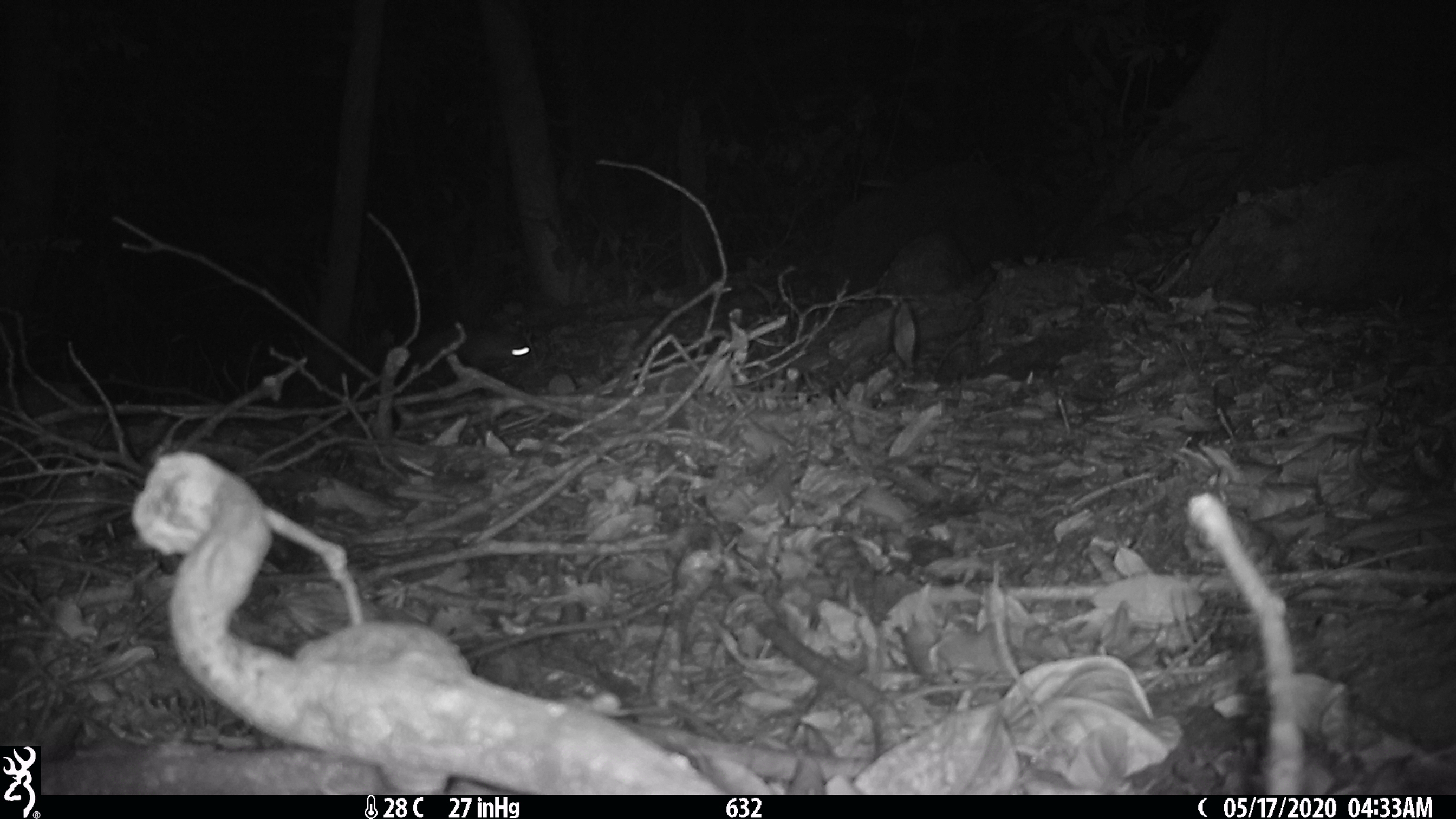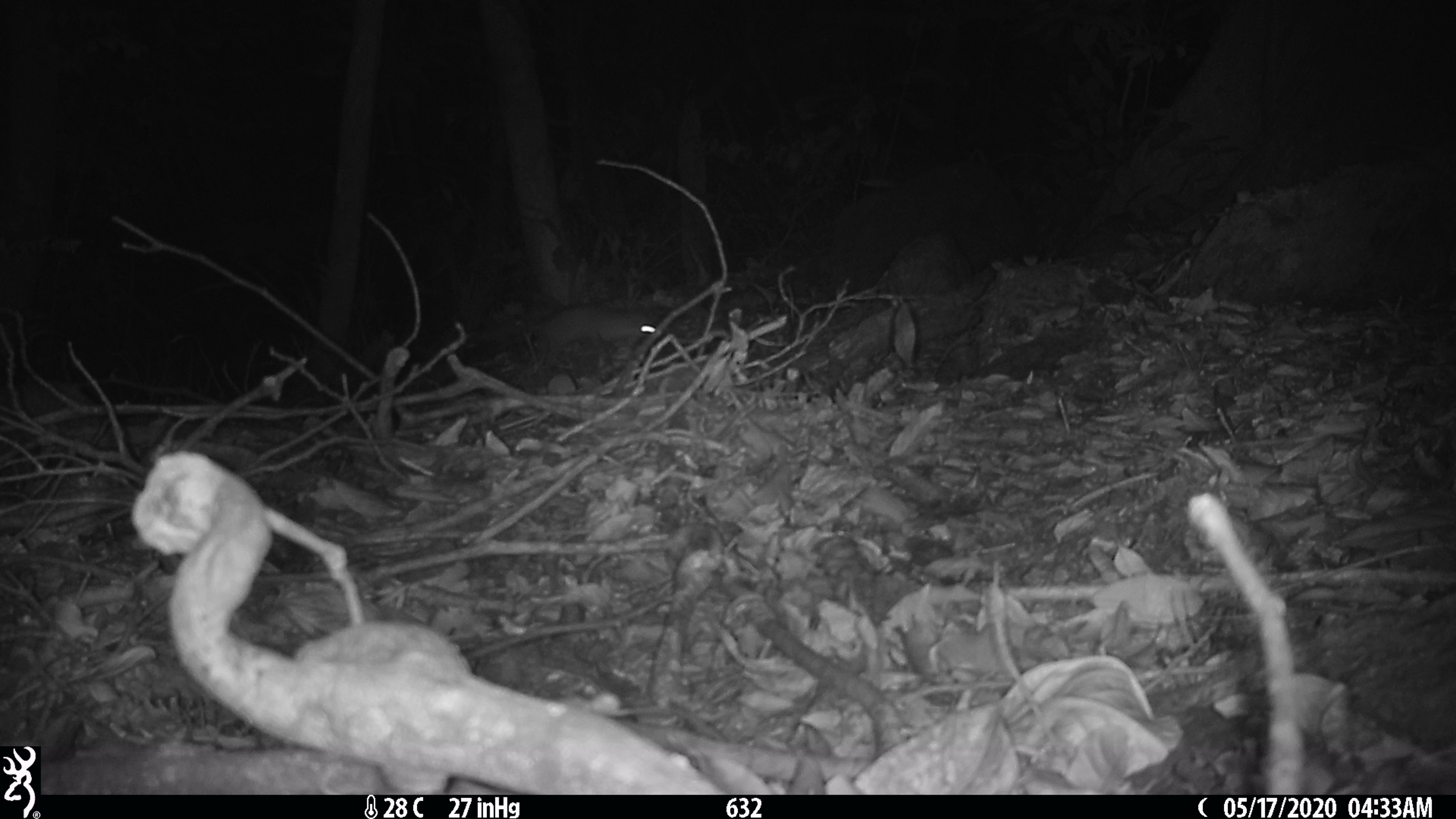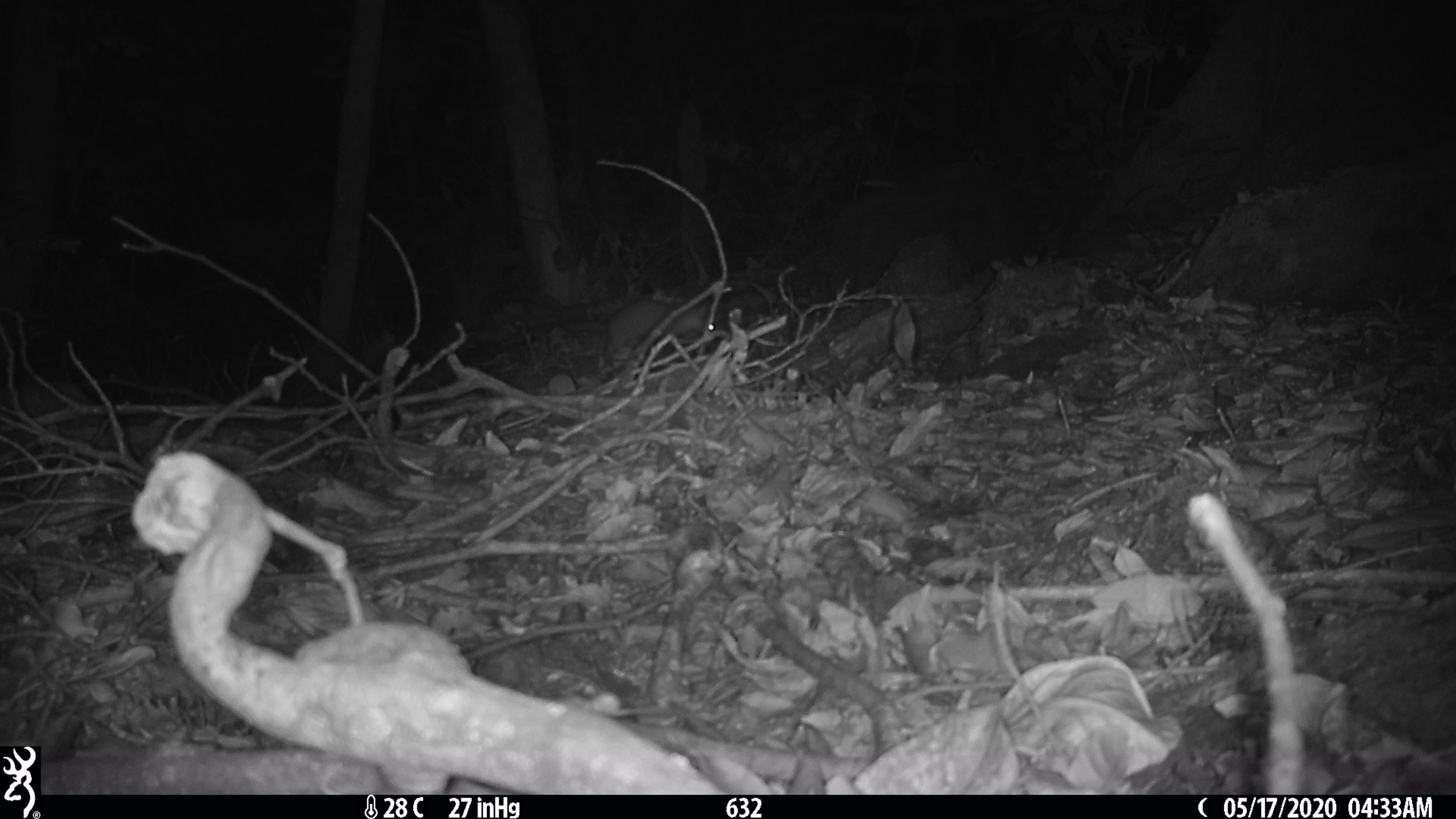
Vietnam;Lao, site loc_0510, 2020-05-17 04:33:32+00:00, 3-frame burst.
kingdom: Animalia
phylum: Chordata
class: Mammalia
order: Carnivora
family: Mustelidae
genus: Melogale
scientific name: Melogale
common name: ferret badger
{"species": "ferret badger (Melogale)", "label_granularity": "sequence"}